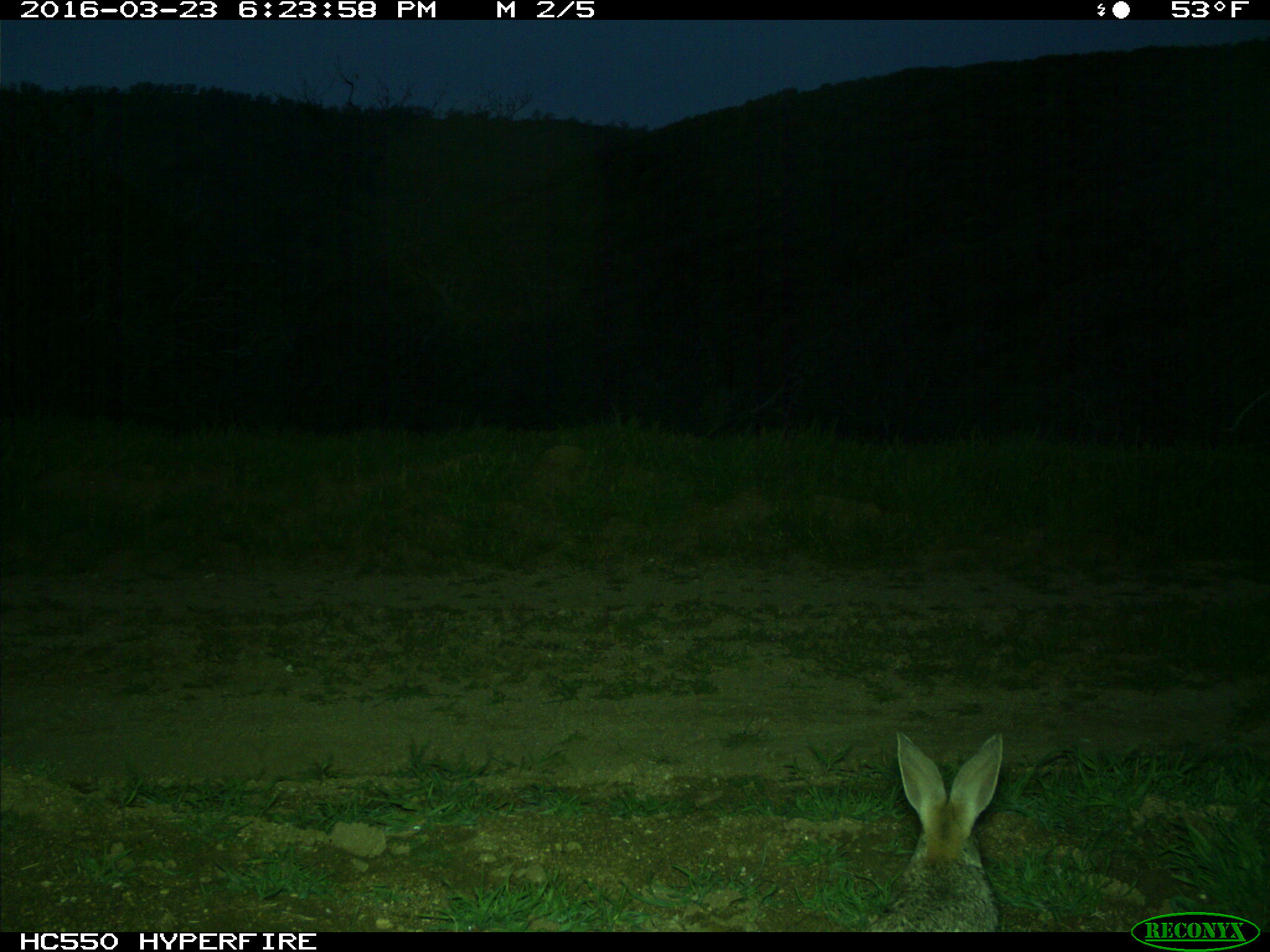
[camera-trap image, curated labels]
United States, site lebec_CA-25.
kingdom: Animalia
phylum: Chordata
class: Mammalia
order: Lagomorpha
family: Leporidae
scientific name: Leporidae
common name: rabbits and hares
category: unidentified rabbit